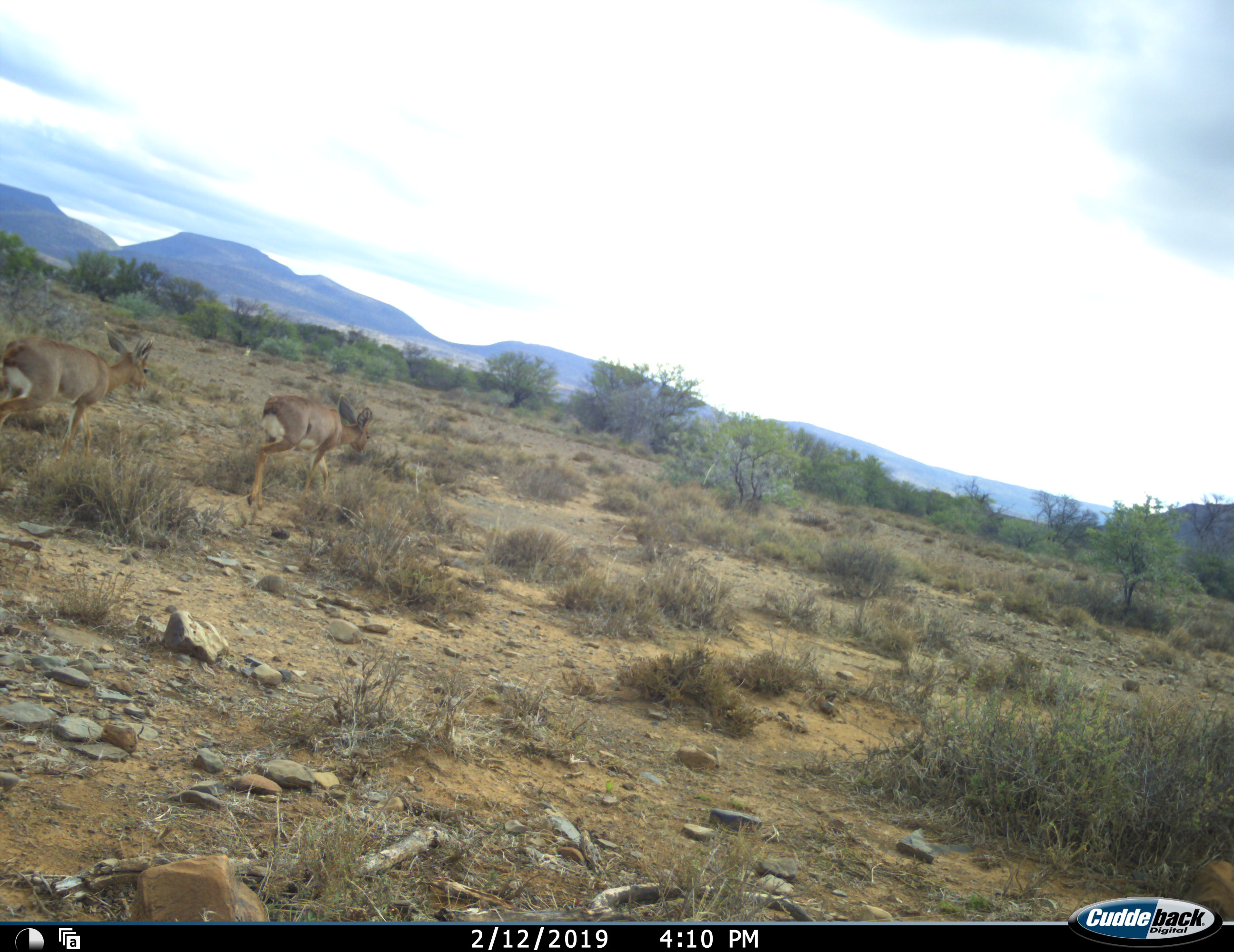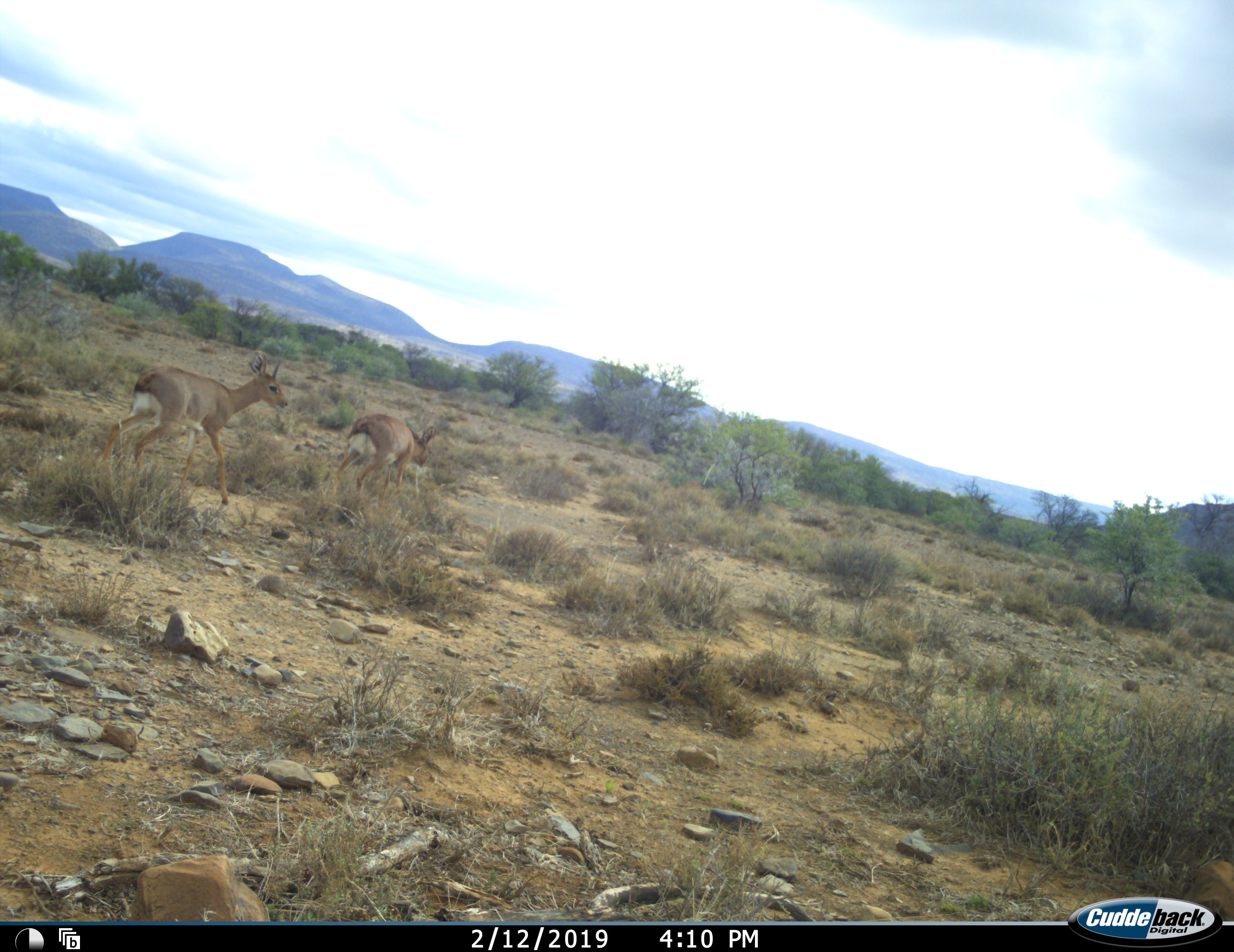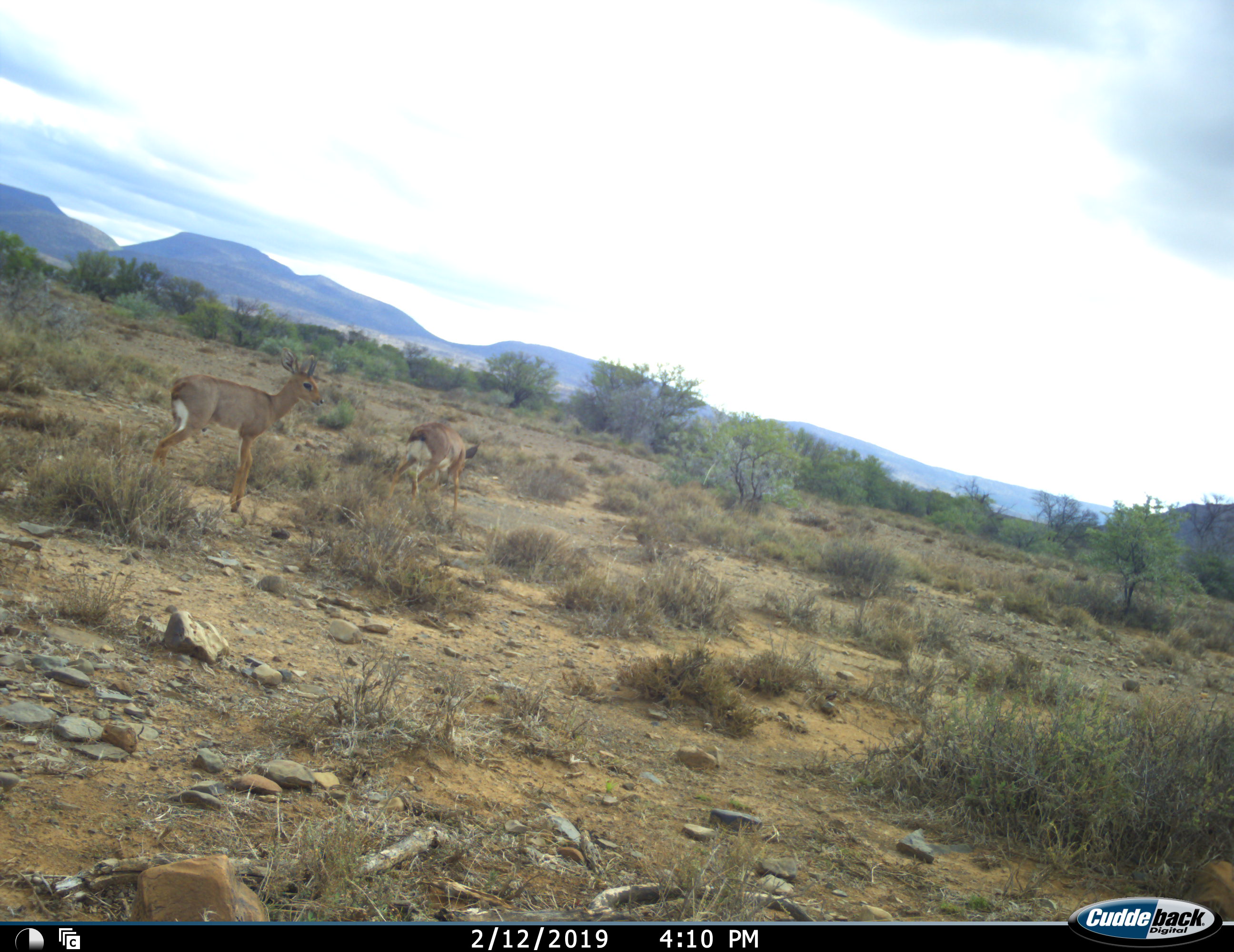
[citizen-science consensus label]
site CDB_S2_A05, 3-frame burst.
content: unidentified animal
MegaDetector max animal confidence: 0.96